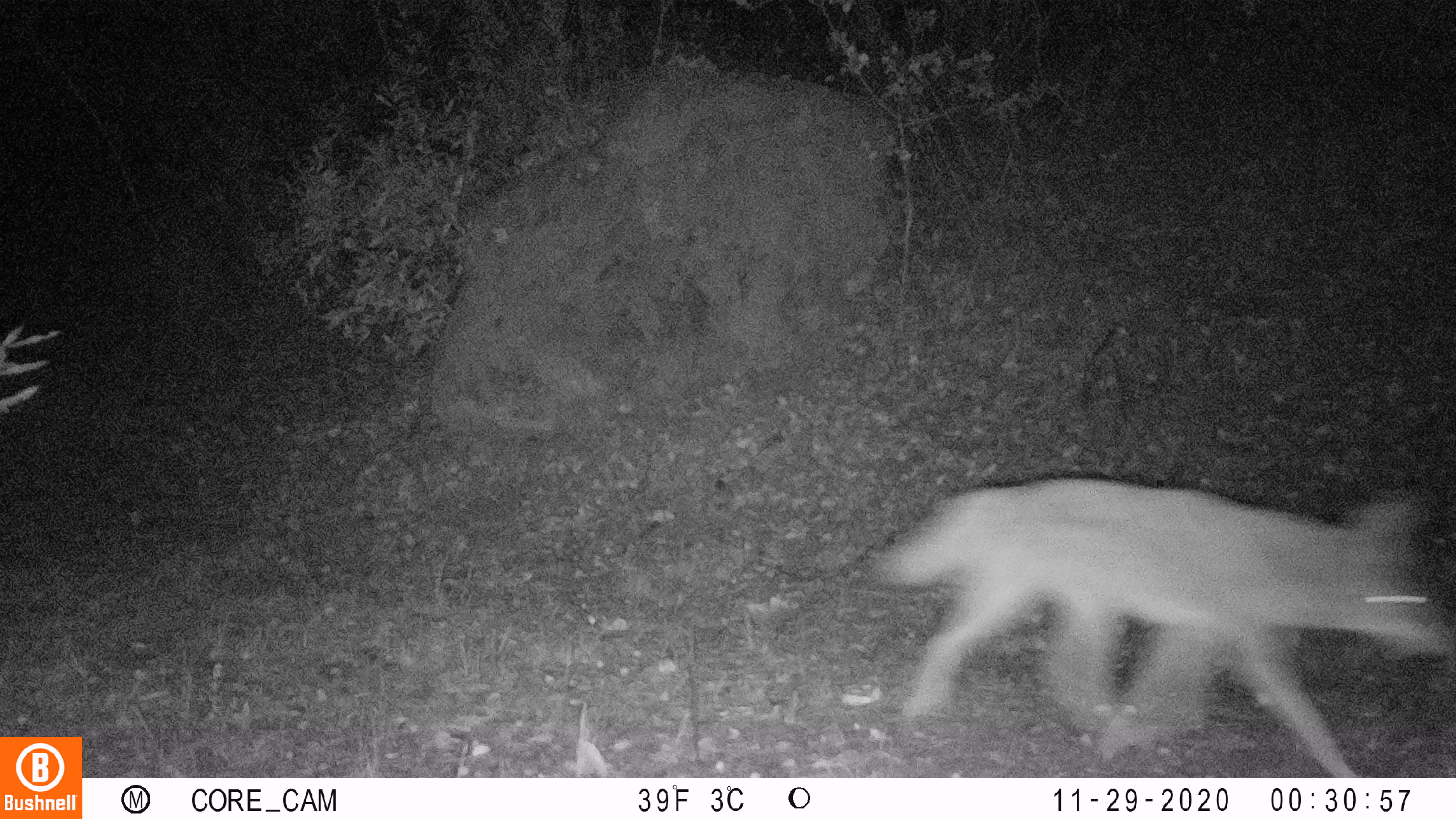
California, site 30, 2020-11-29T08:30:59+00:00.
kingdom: Animalia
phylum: Chordata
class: Mammalia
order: Carnivora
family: Canidae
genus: Canis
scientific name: Canis latrans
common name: coyote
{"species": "coyote (Canis latrans)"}